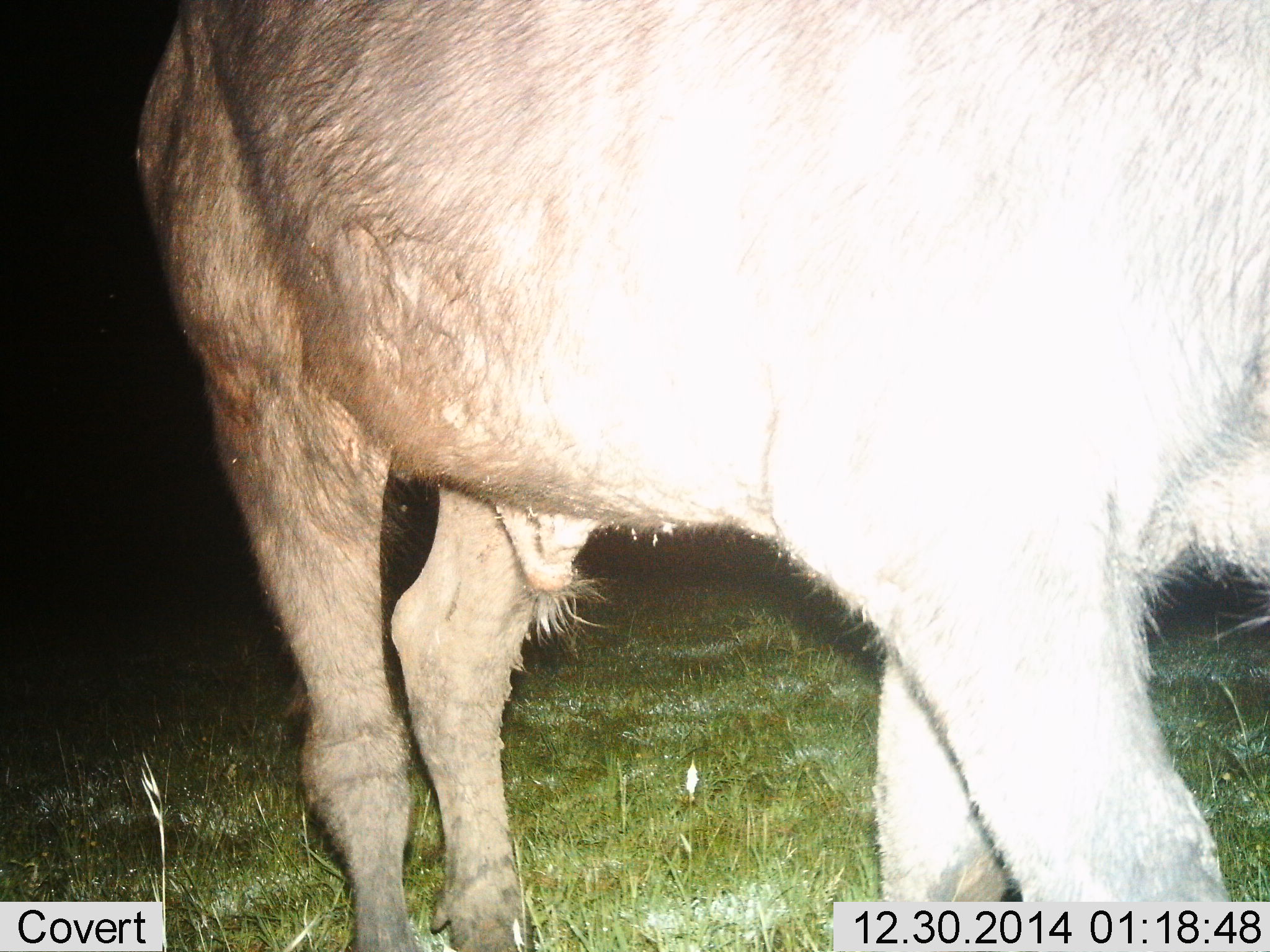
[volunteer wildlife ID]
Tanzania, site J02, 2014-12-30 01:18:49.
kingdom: Animalia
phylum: Chordata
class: Mammalia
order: Artiodactyla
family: Bovidae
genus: Syncerus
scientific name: Syncerus caffer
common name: cape buffalo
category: buffalo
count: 1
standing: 60%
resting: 0%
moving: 40%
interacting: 0%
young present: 10%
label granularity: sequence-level